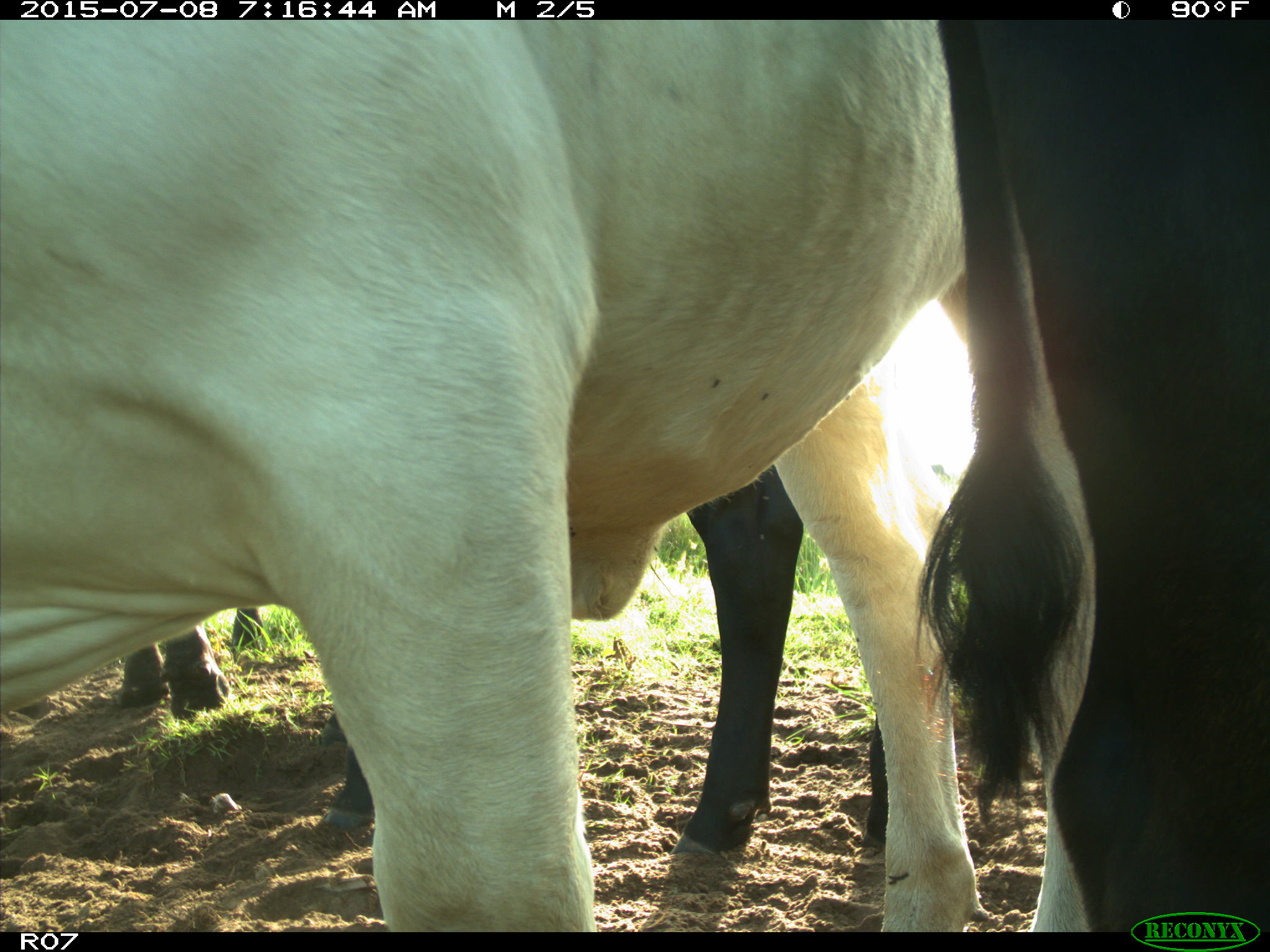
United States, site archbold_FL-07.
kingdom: Animalia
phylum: Chordata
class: Mammalia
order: Artiodactyla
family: Bovidae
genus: Bos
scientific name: Bos taurus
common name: domestic cow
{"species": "Bos taurus (domestic cow)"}